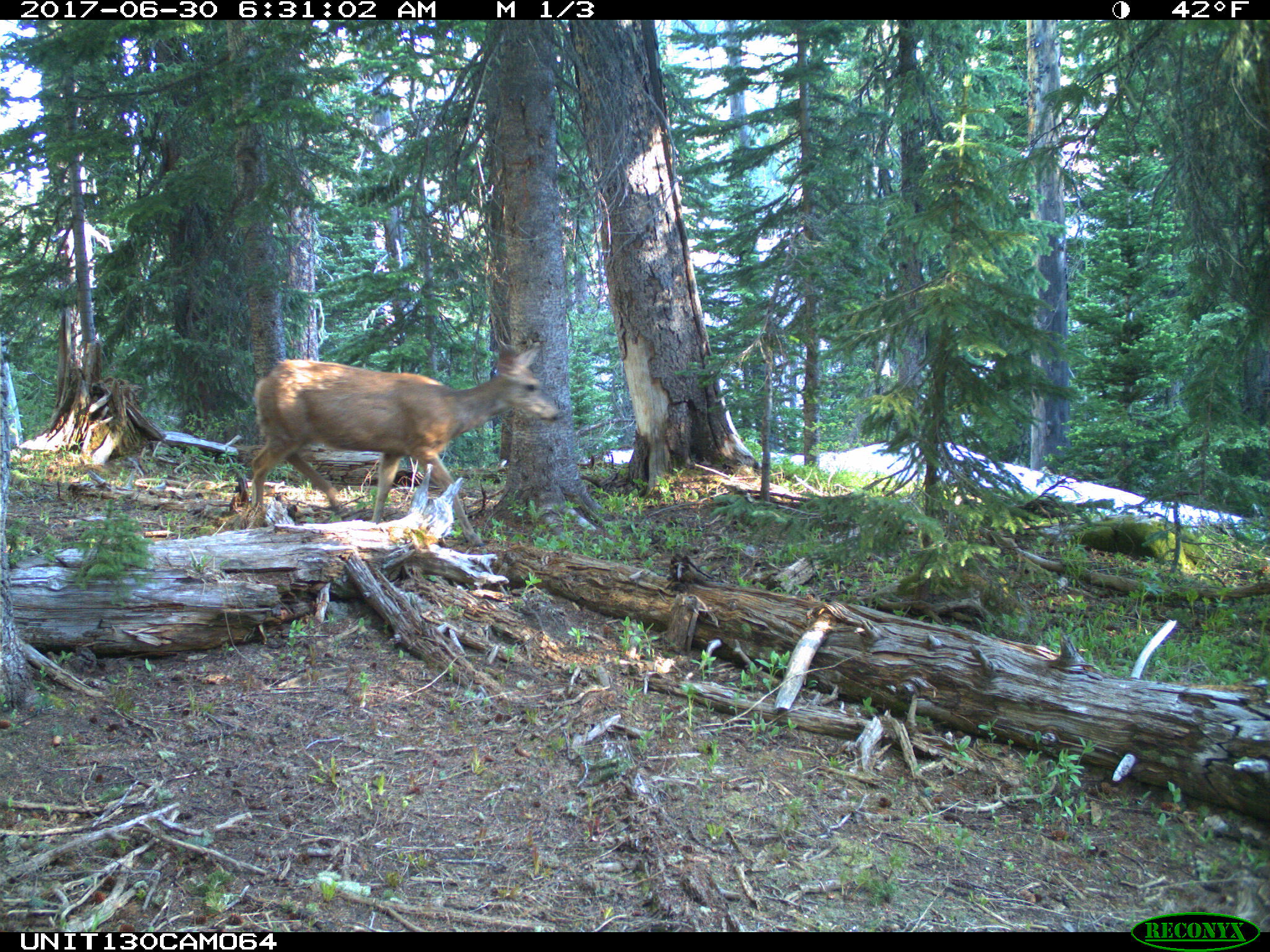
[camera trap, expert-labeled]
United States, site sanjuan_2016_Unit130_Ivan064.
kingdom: Animalia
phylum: Chordata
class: Mammalia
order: Artiodactyla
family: Cervidae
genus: Odocoileus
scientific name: Odocoileus hemionus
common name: mule deer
Odocoileus hemionus (mule deer).